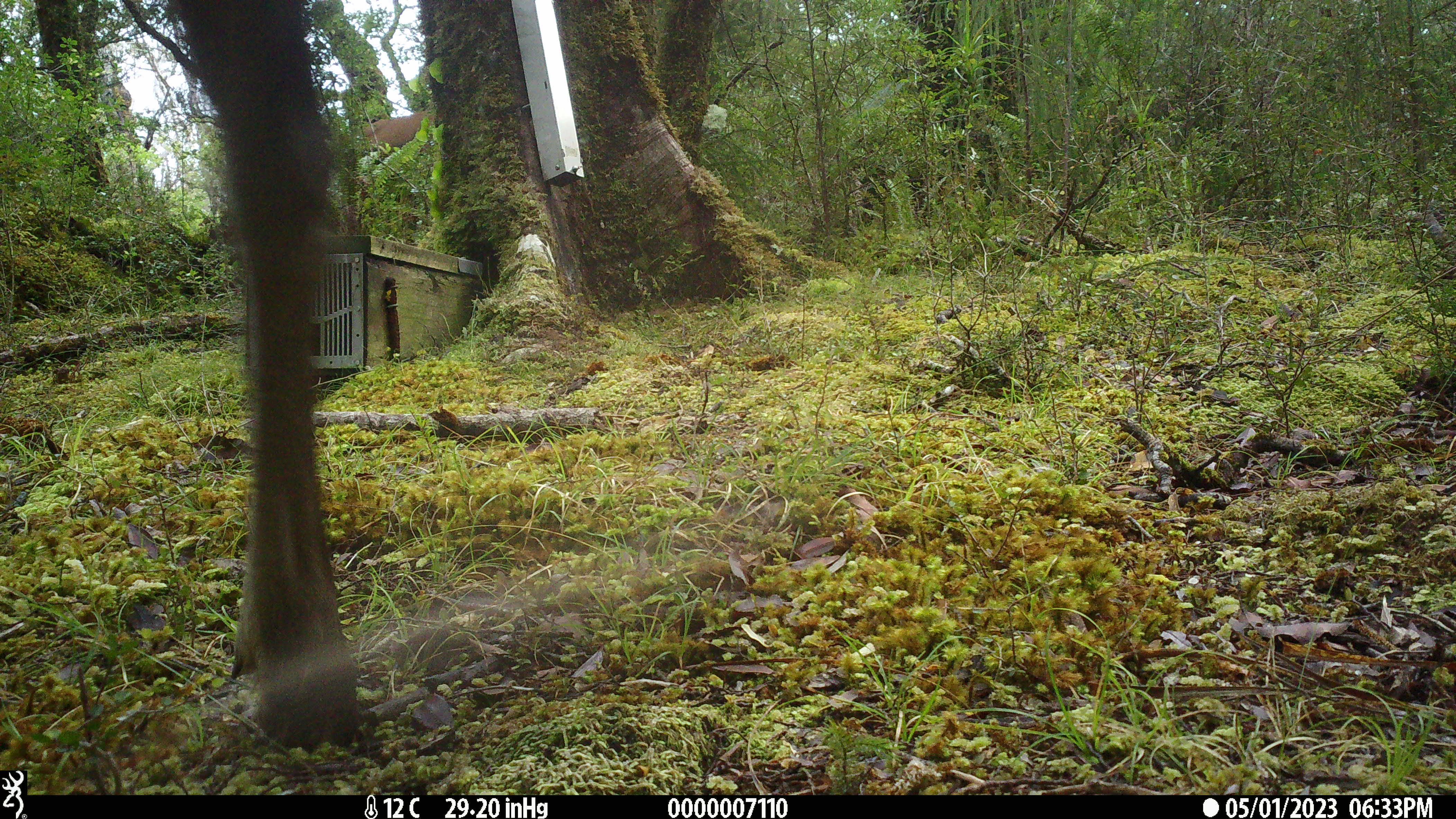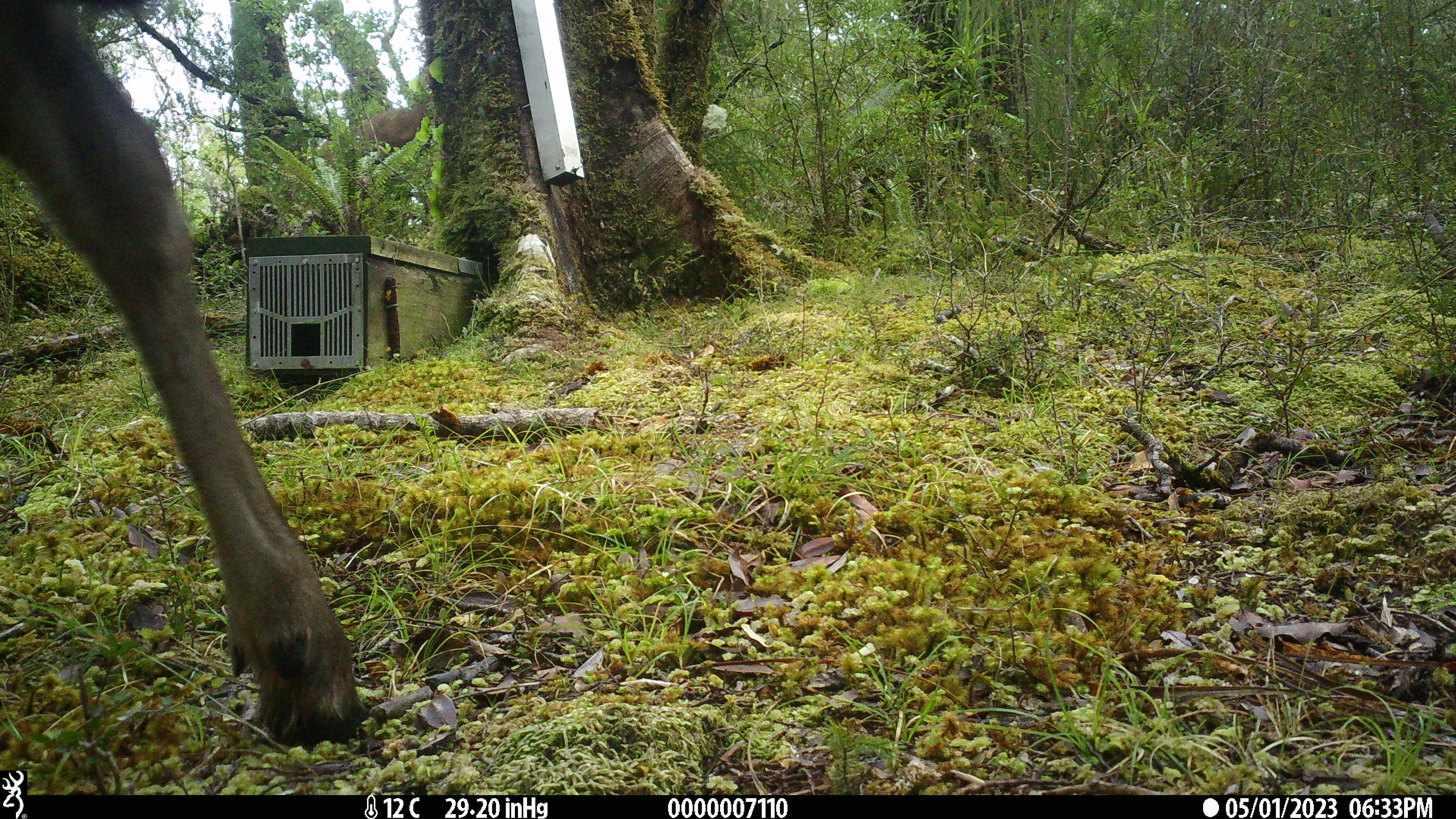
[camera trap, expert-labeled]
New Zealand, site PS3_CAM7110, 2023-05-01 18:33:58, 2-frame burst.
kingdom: Animalia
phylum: Chordata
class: Mammalia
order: Artiodactyla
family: Cervidae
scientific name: Cervidae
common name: deer